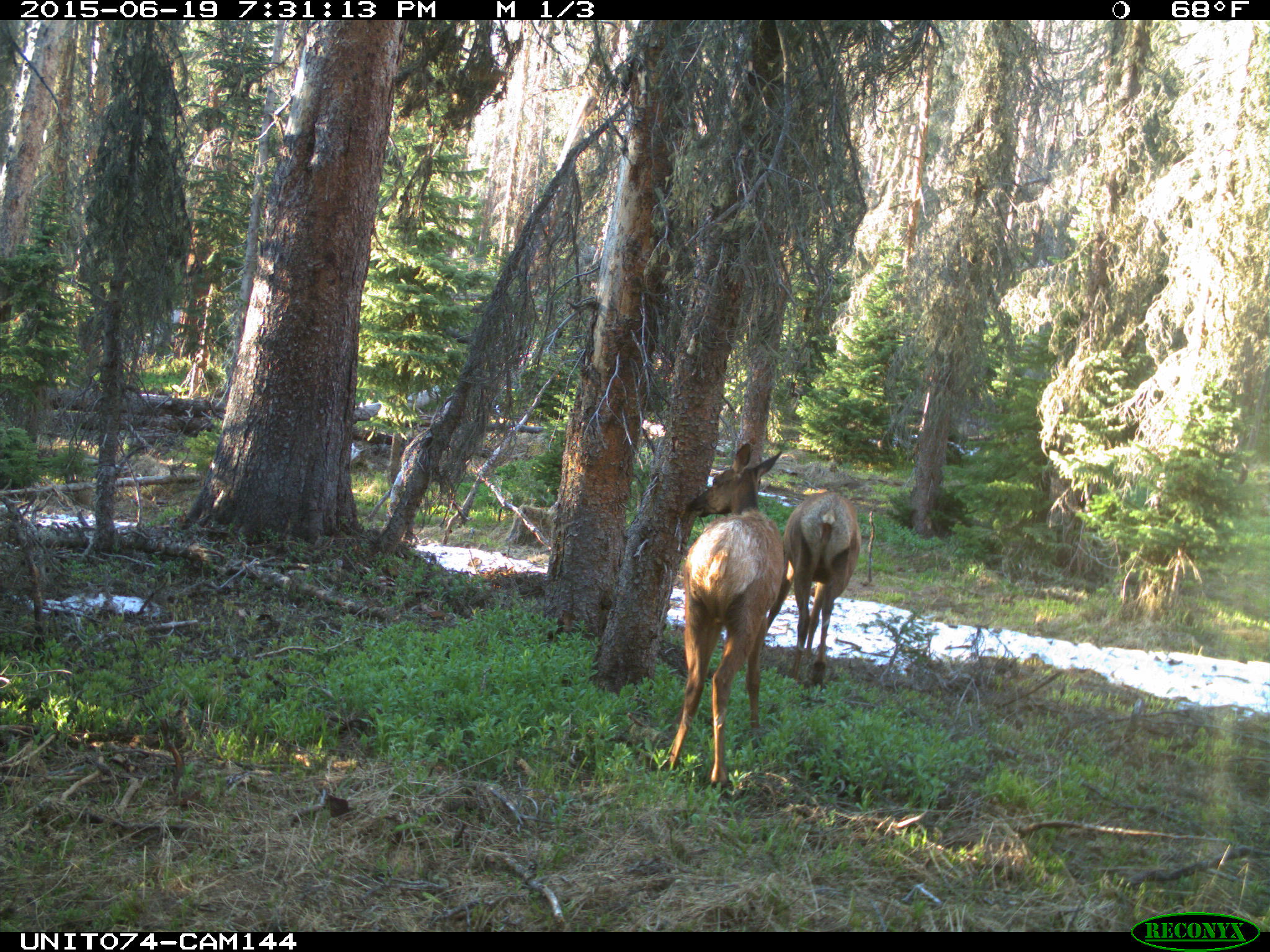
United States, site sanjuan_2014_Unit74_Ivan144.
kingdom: Animalia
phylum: Chordata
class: Mammalia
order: Artiodactyla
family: Cervidae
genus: Cervus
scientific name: Cervus elaphus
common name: red deer